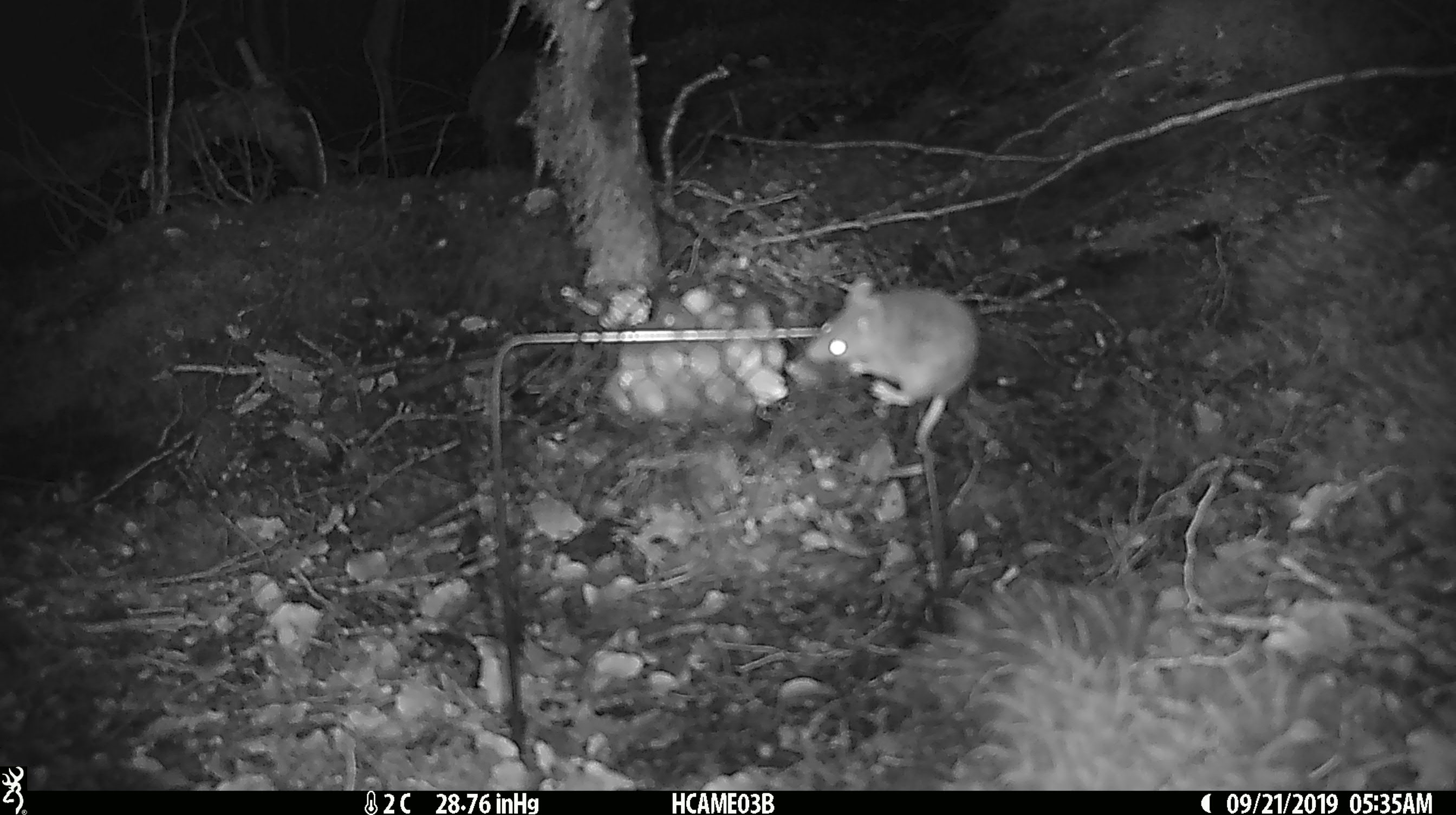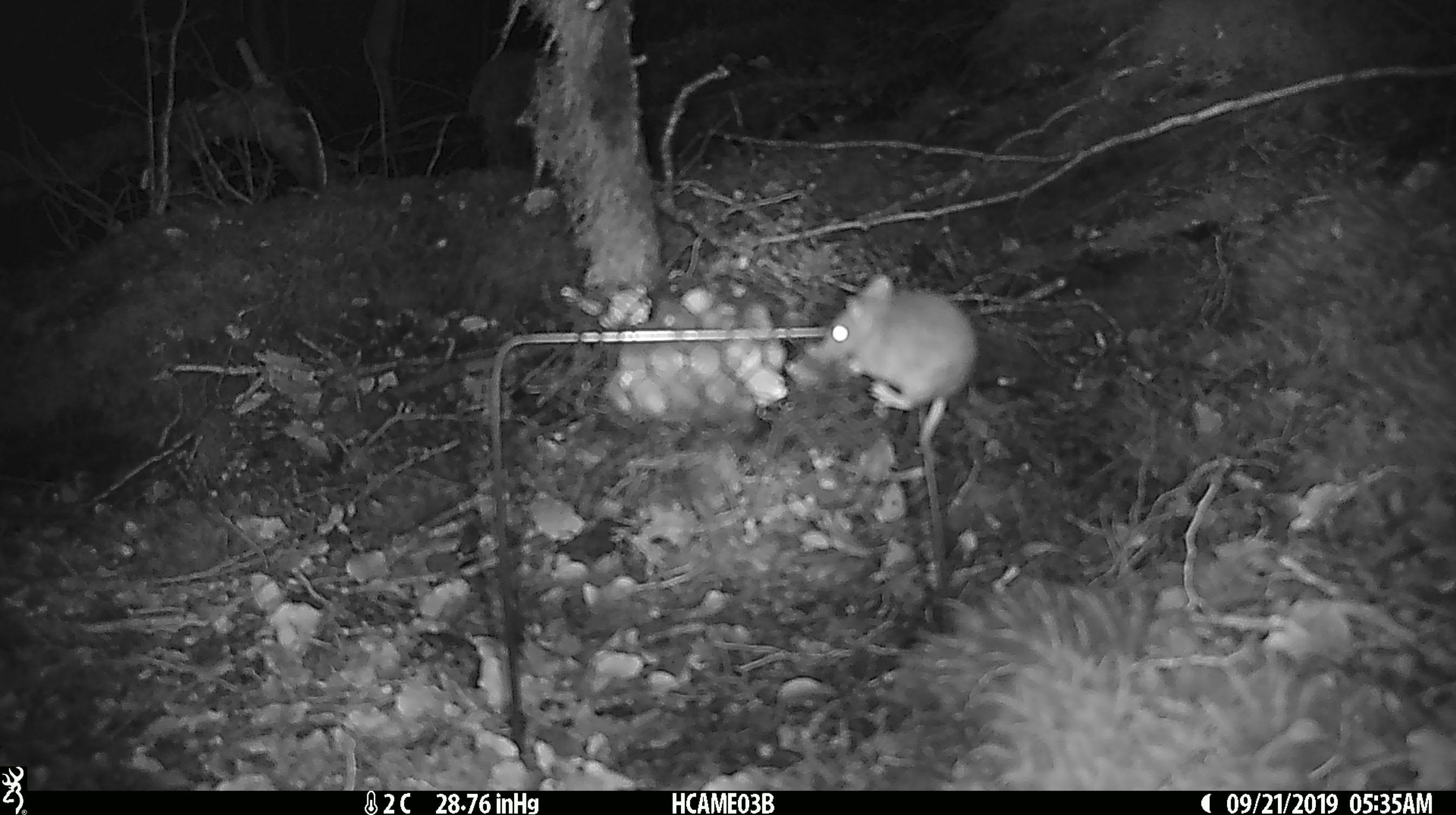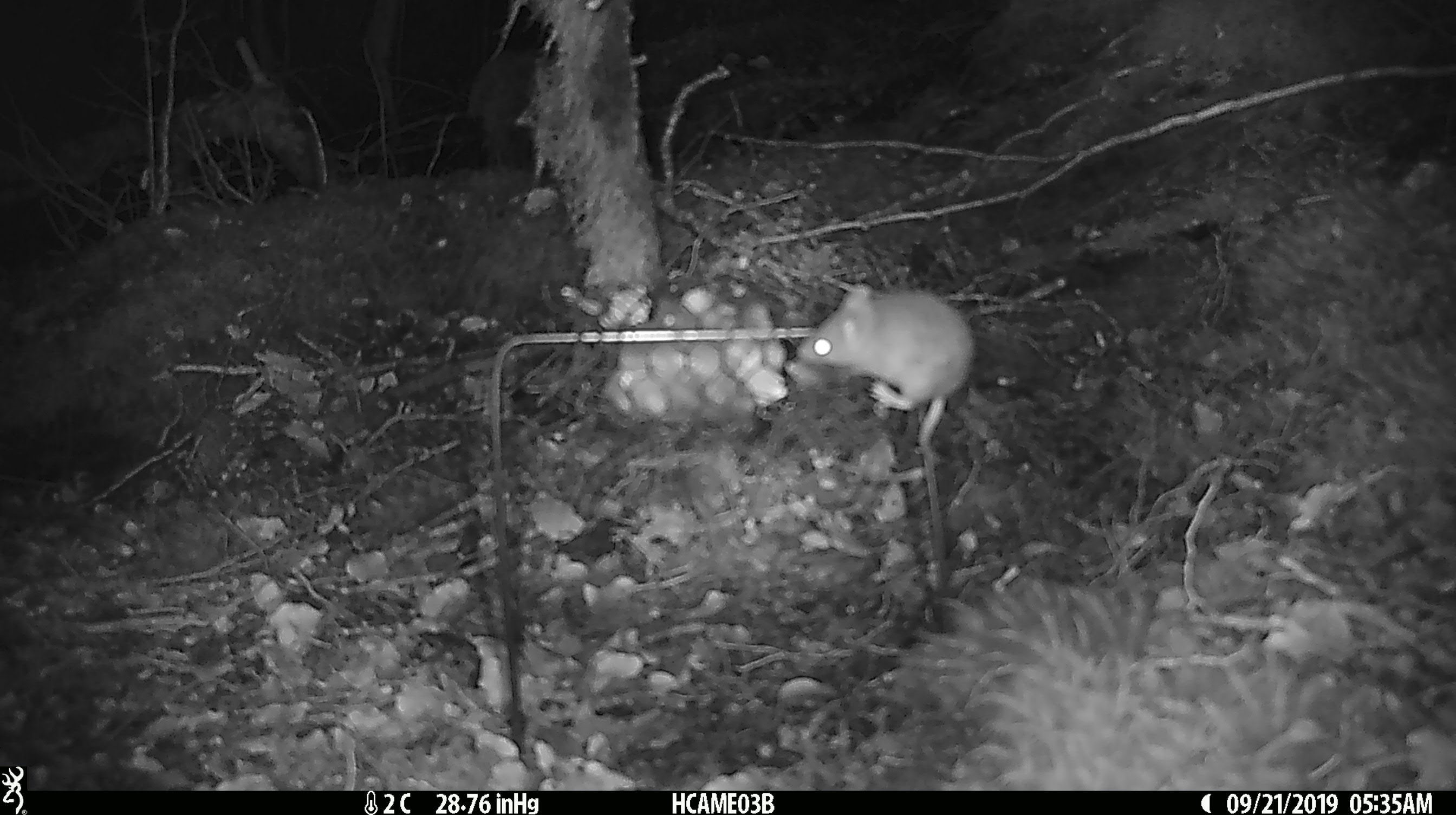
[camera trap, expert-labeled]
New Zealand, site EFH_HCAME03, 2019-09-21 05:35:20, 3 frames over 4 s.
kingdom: Animalia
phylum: Chordata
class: Mammalia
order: Rodentia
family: Muridae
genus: Mus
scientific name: Mus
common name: mouse